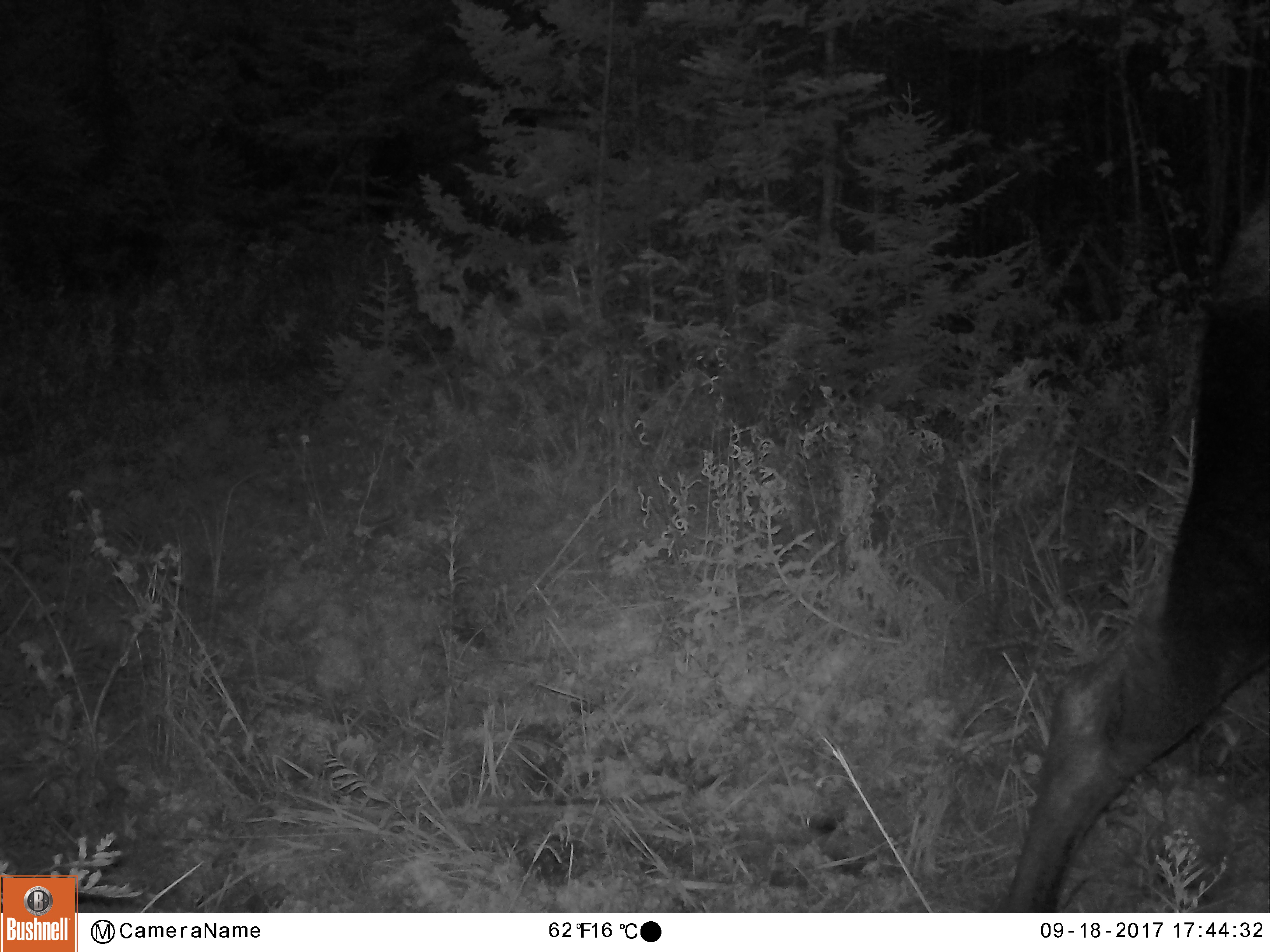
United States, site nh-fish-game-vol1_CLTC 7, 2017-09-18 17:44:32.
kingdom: Animalia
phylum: Chordata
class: Mammalia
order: Artiodactyla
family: Cervidae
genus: Alces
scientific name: Alces alces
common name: moose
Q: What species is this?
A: Moose (Alces alces).